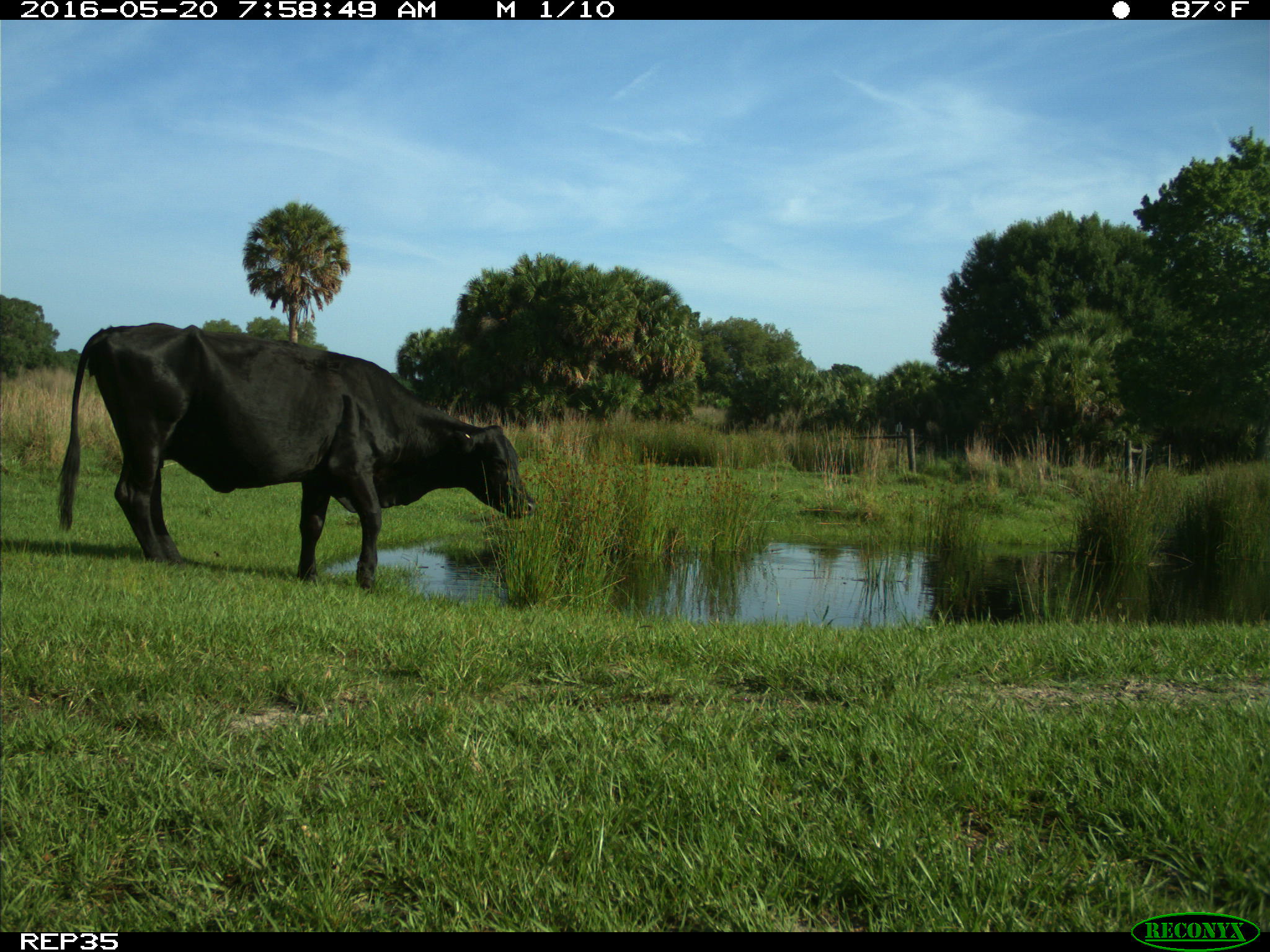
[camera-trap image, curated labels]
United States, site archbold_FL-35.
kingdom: Animalia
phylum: Chordata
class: Mammalia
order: Artiodactyla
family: Bovidae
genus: Bos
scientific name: Bos taurus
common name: domestic cow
Bos taurus (domestic cow).